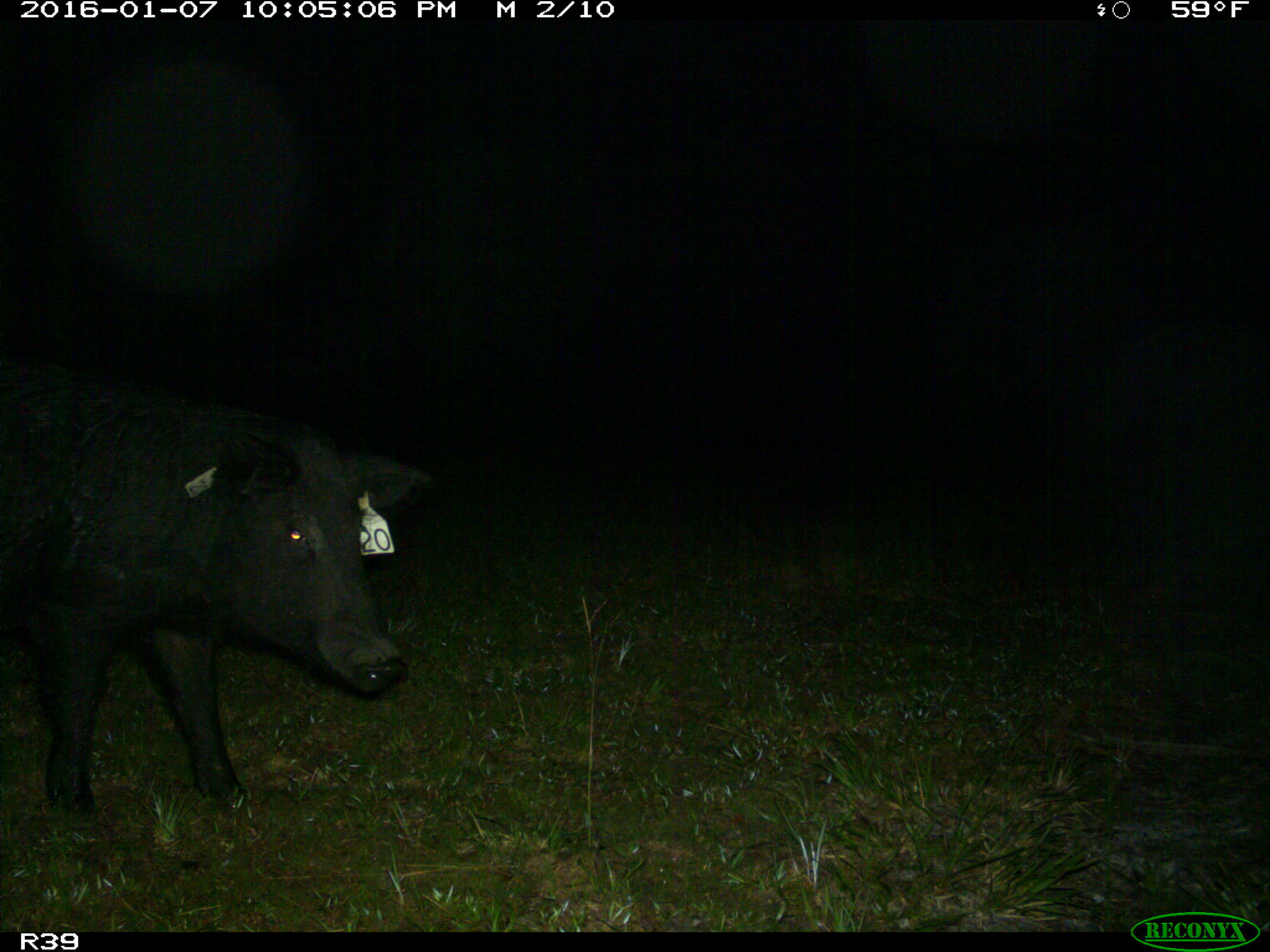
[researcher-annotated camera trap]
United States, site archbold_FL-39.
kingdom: Animalia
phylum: Chordata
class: Mammalia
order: Artiodactyla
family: Suidae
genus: Sus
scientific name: Sus scrofa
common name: wild boar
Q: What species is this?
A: Sus scrofa (wild boar).